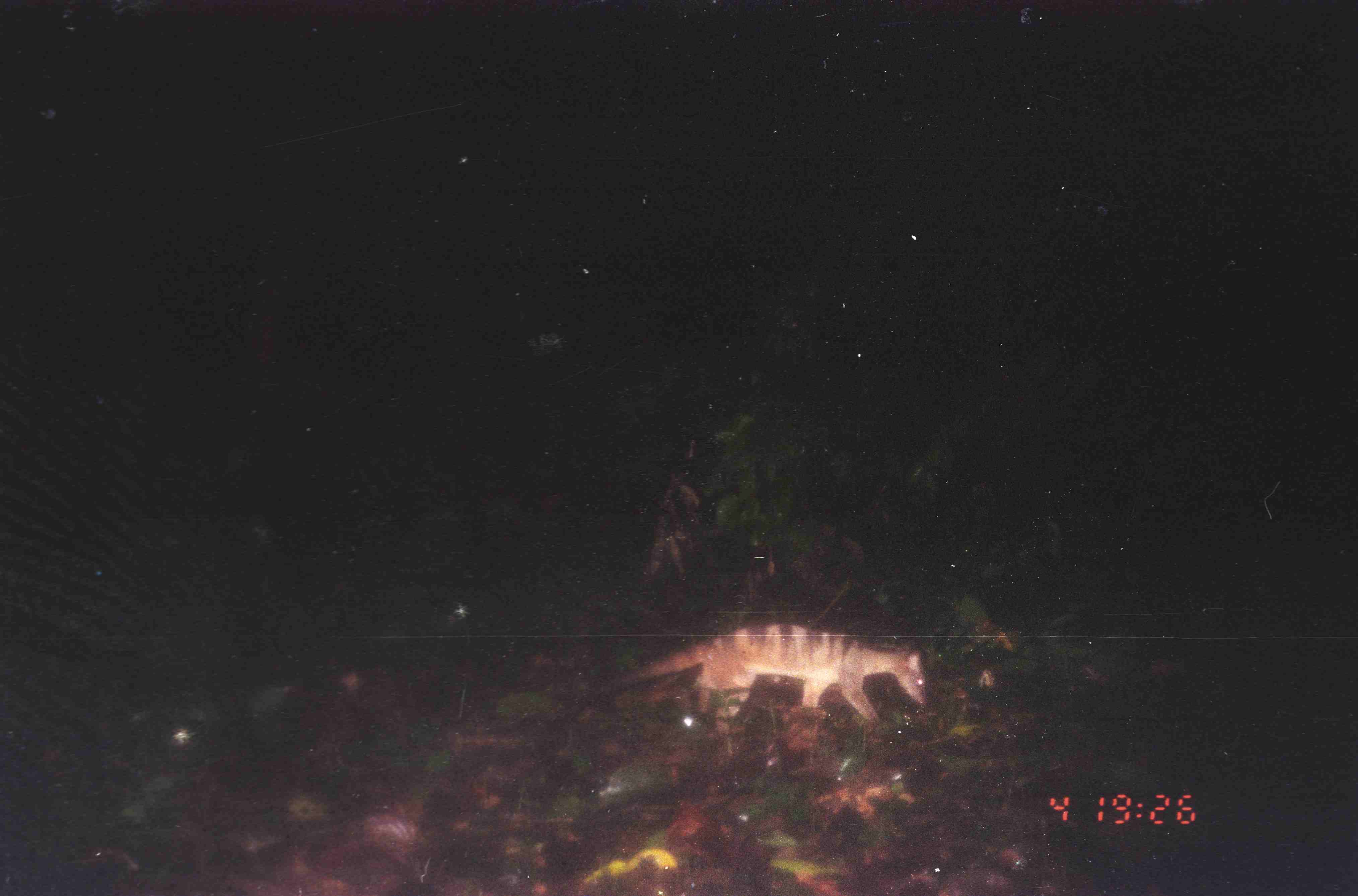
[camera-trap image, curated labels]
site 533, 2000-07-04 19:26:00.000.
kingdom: Animalia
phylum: Chordata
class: Mammalia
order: Carnivora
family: Viverridae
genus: Hemigalus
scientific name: Hemigalus derbyanus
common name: banded civet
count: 1